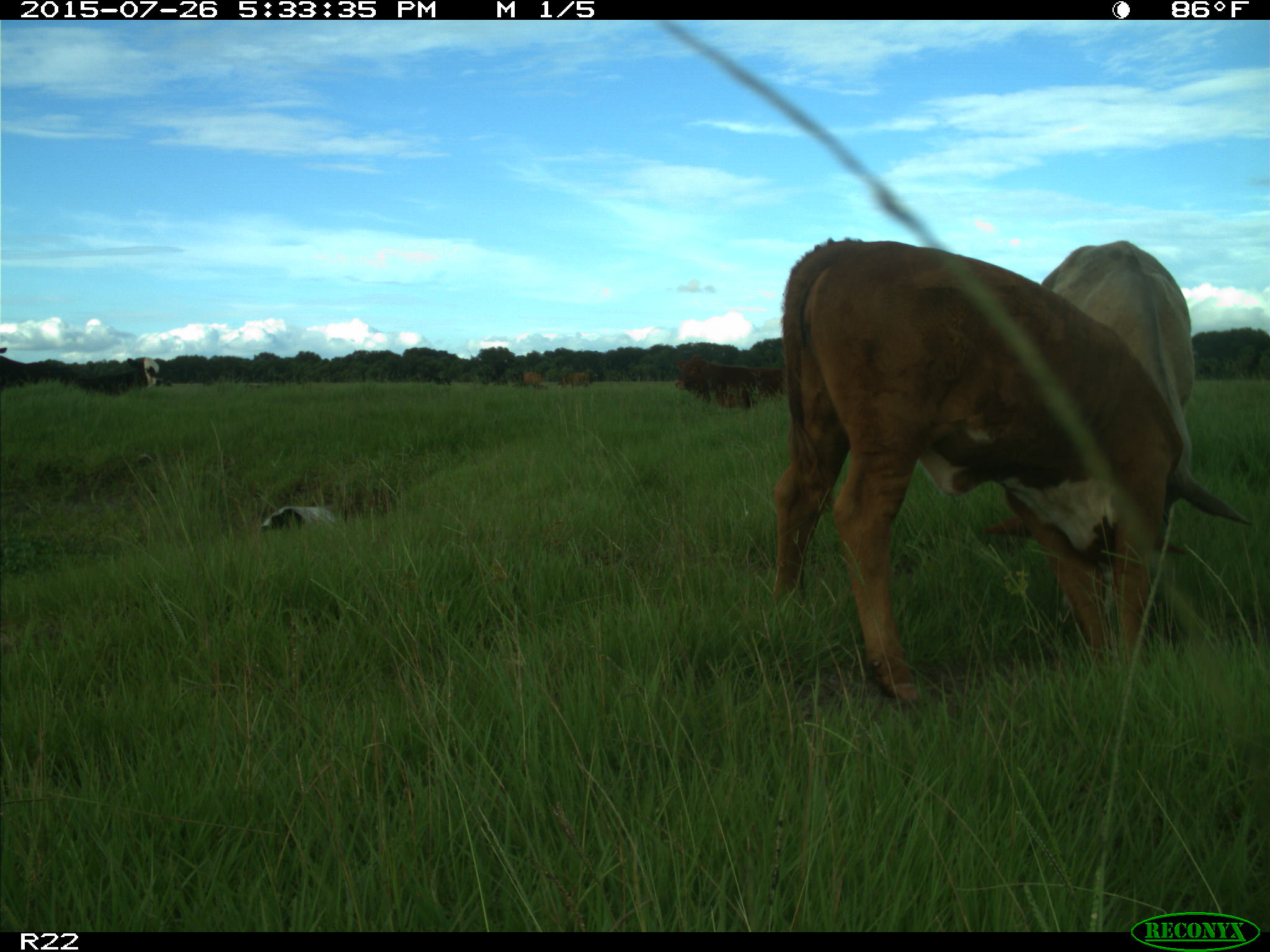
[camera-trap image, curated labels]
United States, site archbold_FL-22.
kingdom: Animalia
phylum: Chordata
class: Mammalia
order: Artiodactyla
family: Bovidae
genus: Bos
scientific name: Bos taurus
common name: domestic cow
Bos taurus (domestic cow).